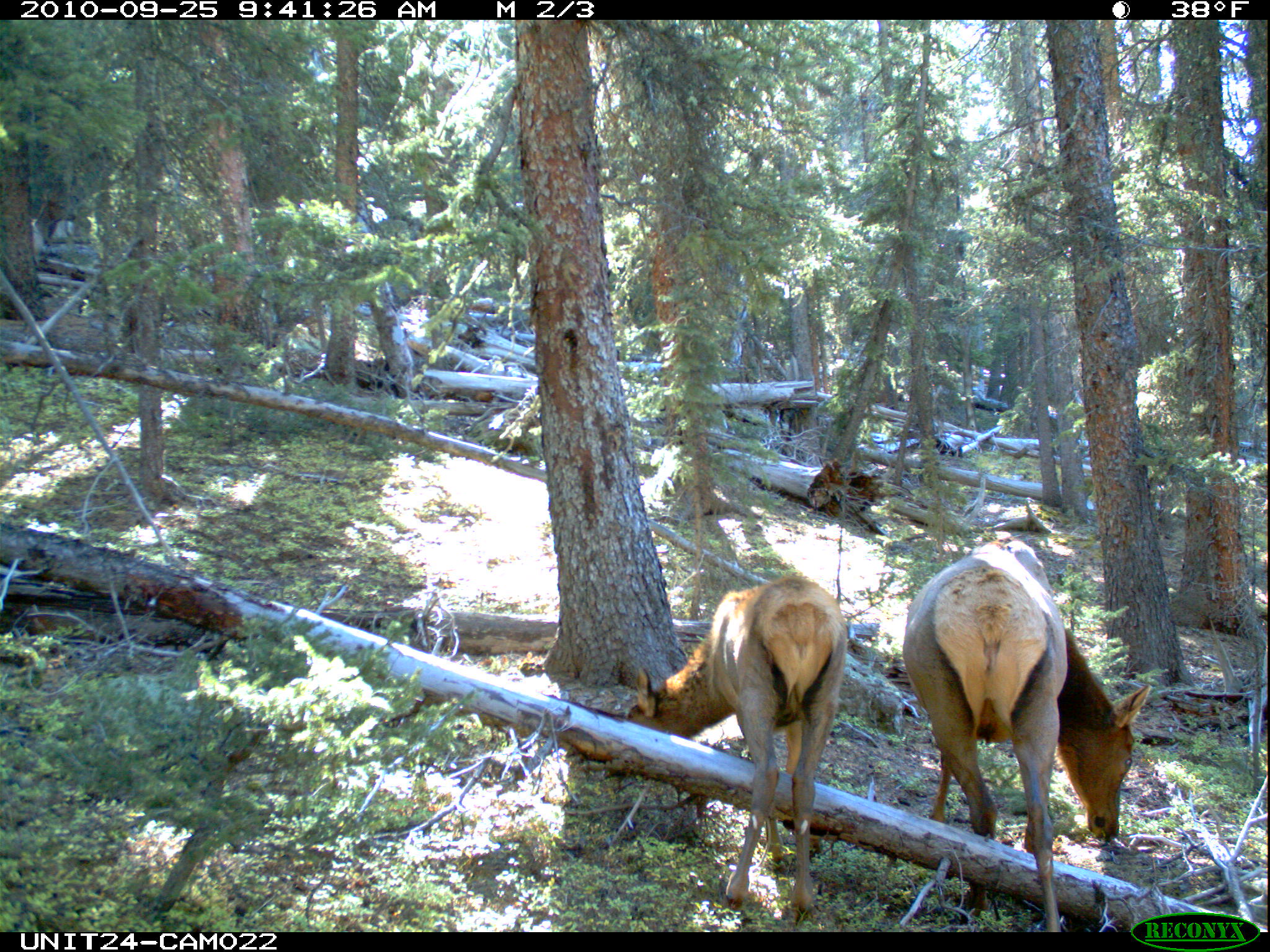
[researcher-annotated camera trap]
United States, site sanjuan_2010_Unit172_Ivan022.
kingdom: Animalia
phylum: Chordata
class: Mammalia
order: Artiodactyla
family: Cervidae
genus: Cervus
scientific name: Cervus elaphus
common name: red deer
Cervus elaphus (red deer).